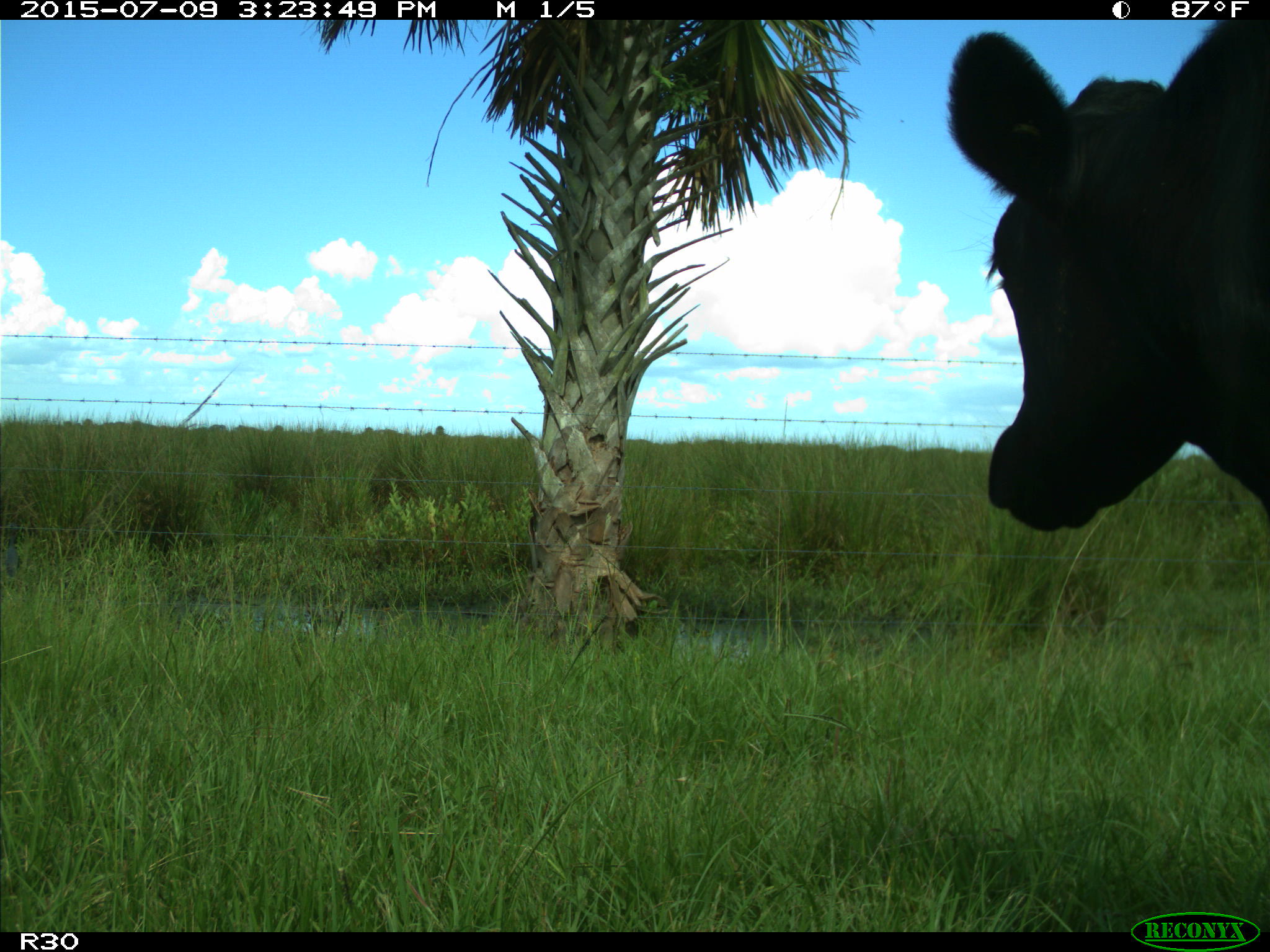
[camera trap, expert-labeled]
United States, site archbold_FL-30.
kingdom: Animalia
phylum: Chordata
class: Mammalia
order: Artiodactyla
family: Bovidae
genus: Bos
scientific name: Bos taurus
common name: domestic cow